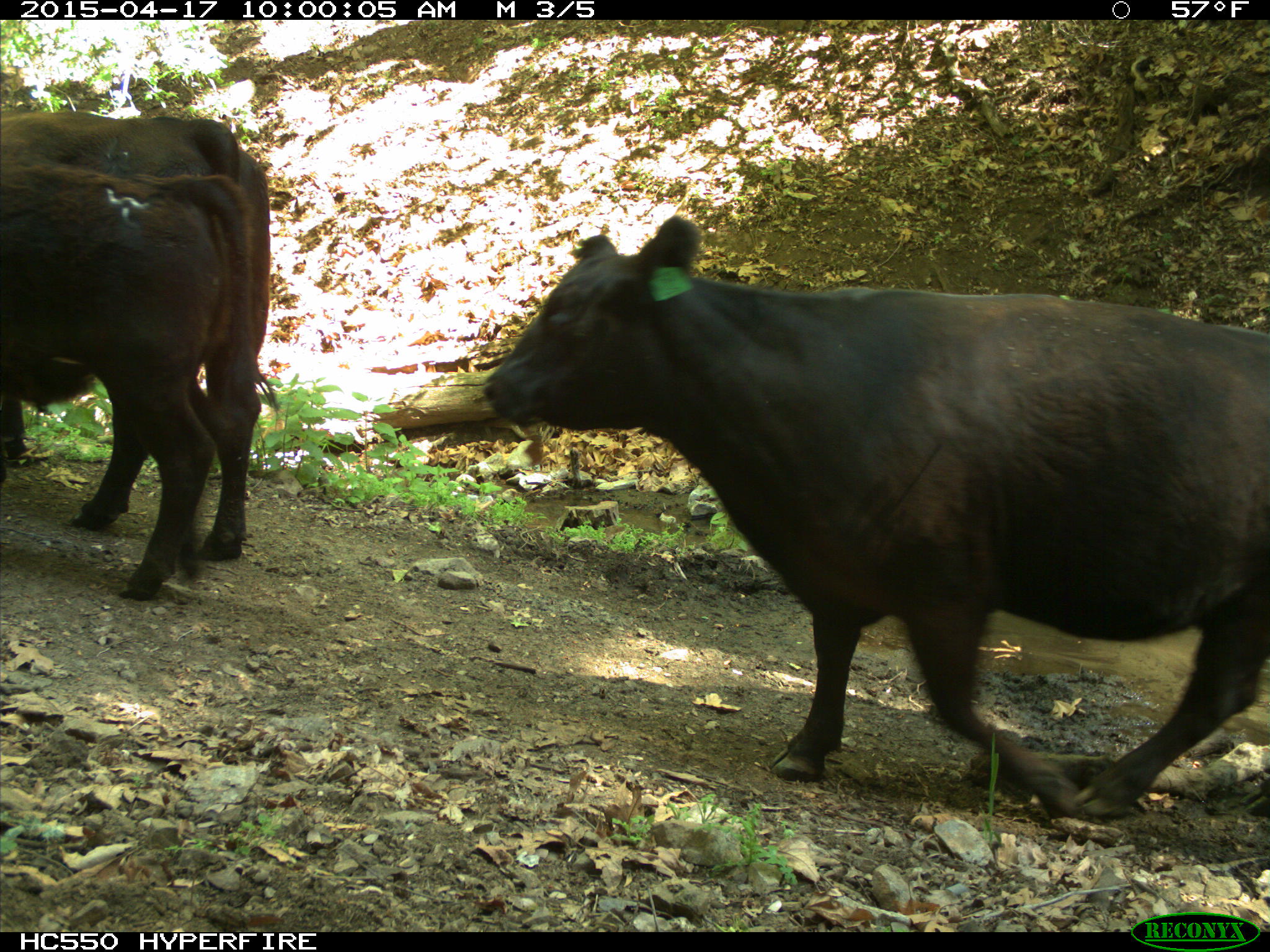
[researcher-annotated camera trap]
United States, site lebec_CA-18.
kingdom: Animalia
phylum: Chordata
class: Mammalia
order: Artiodactyla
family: Bovidae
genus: Bos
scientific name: Bos taurus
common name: domestic cow